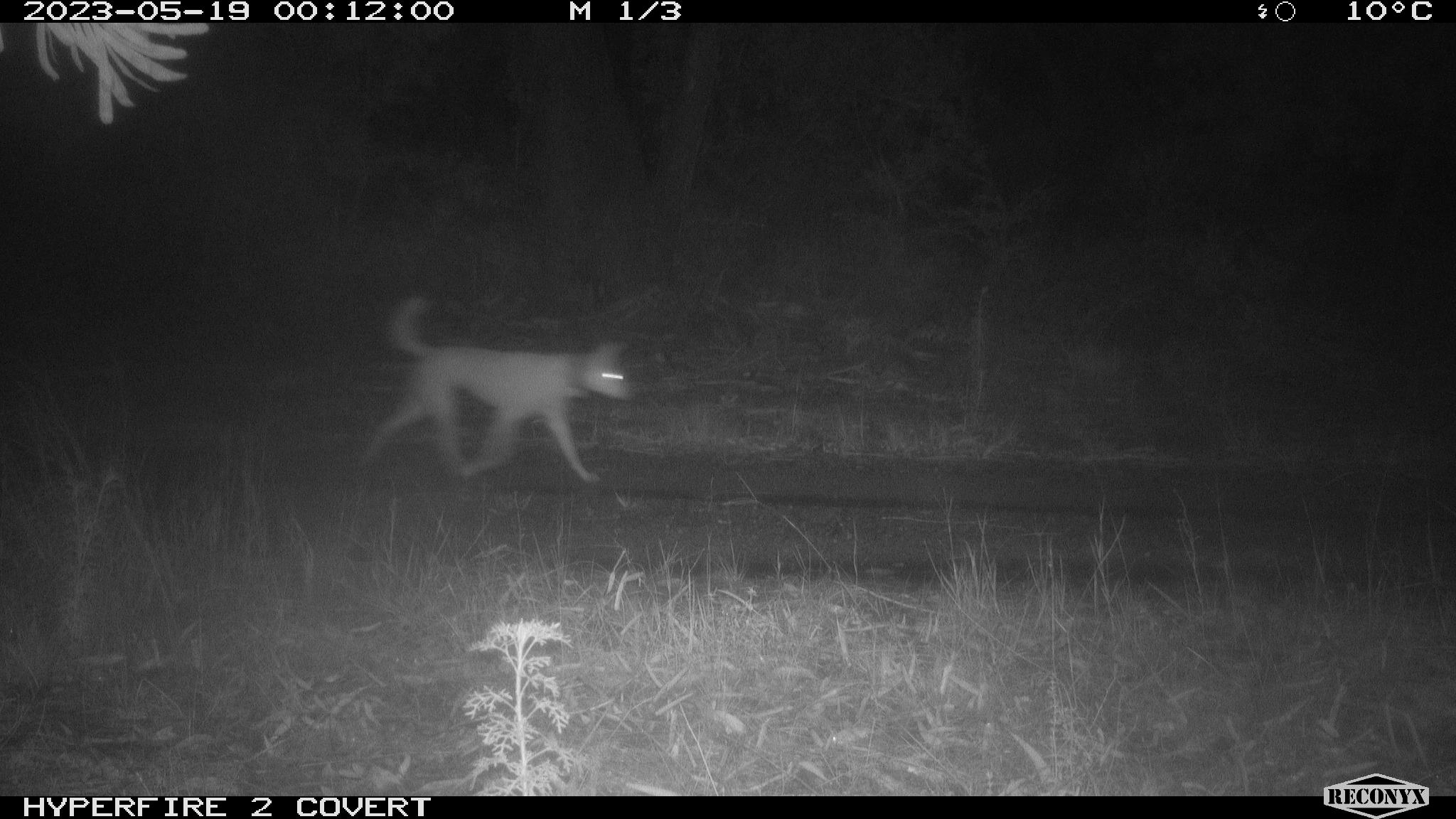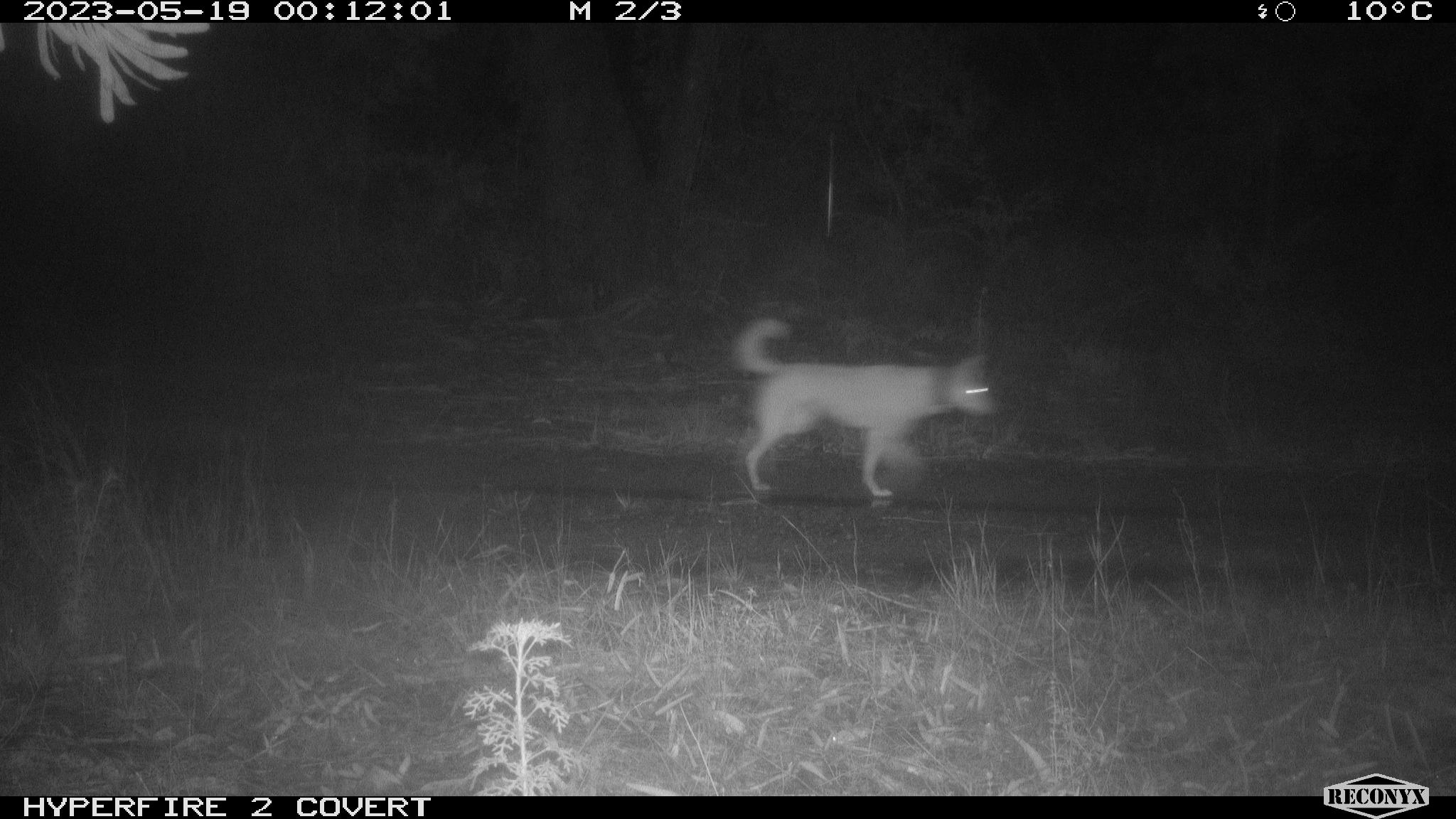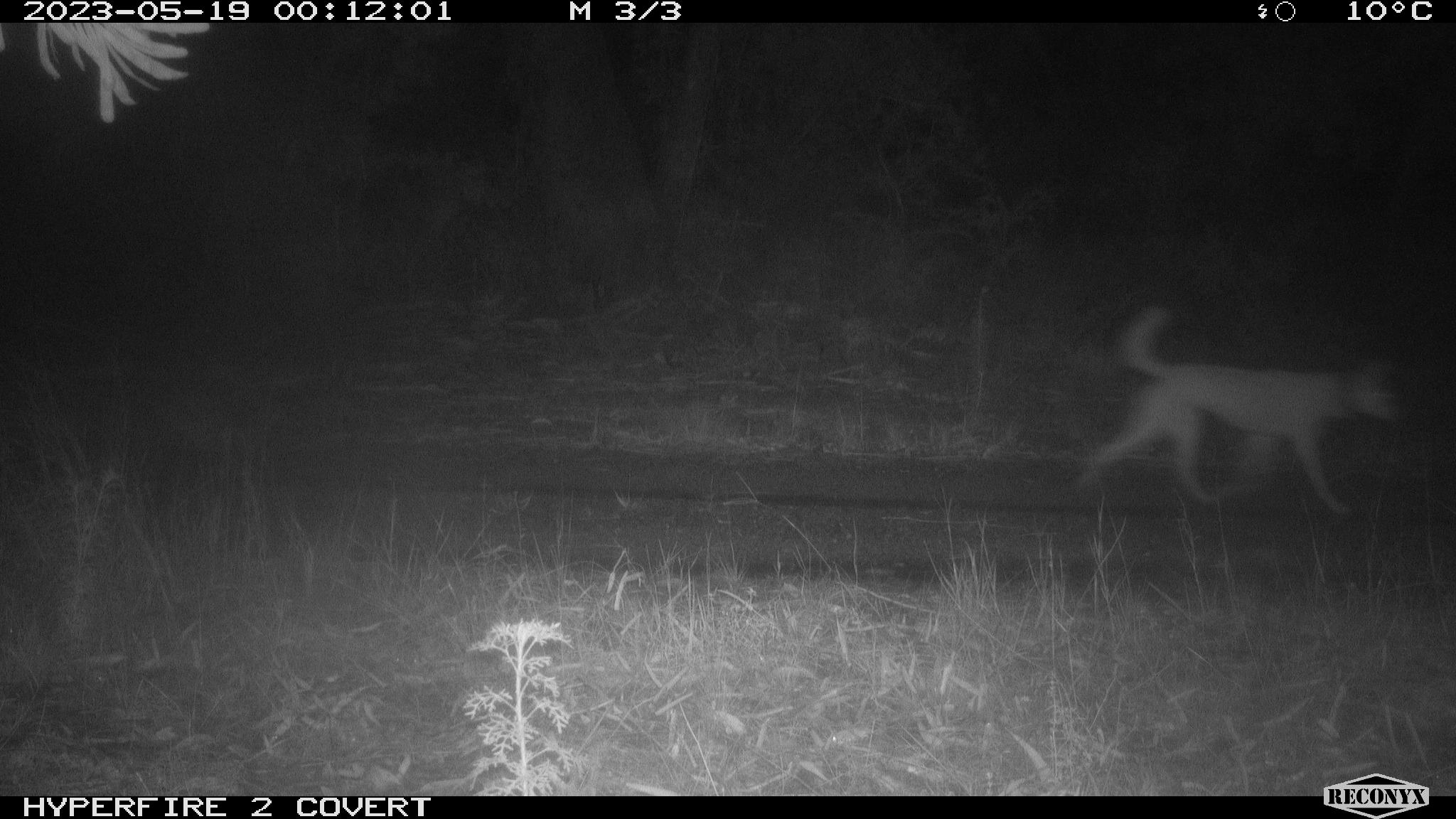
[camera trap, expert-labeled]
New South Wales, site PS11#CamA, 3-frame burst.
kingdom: Animalia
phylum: Chordata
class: Mammalia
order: Carnivora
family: Canidae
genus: Canis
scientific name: Canis familiaris dingo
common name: dingo